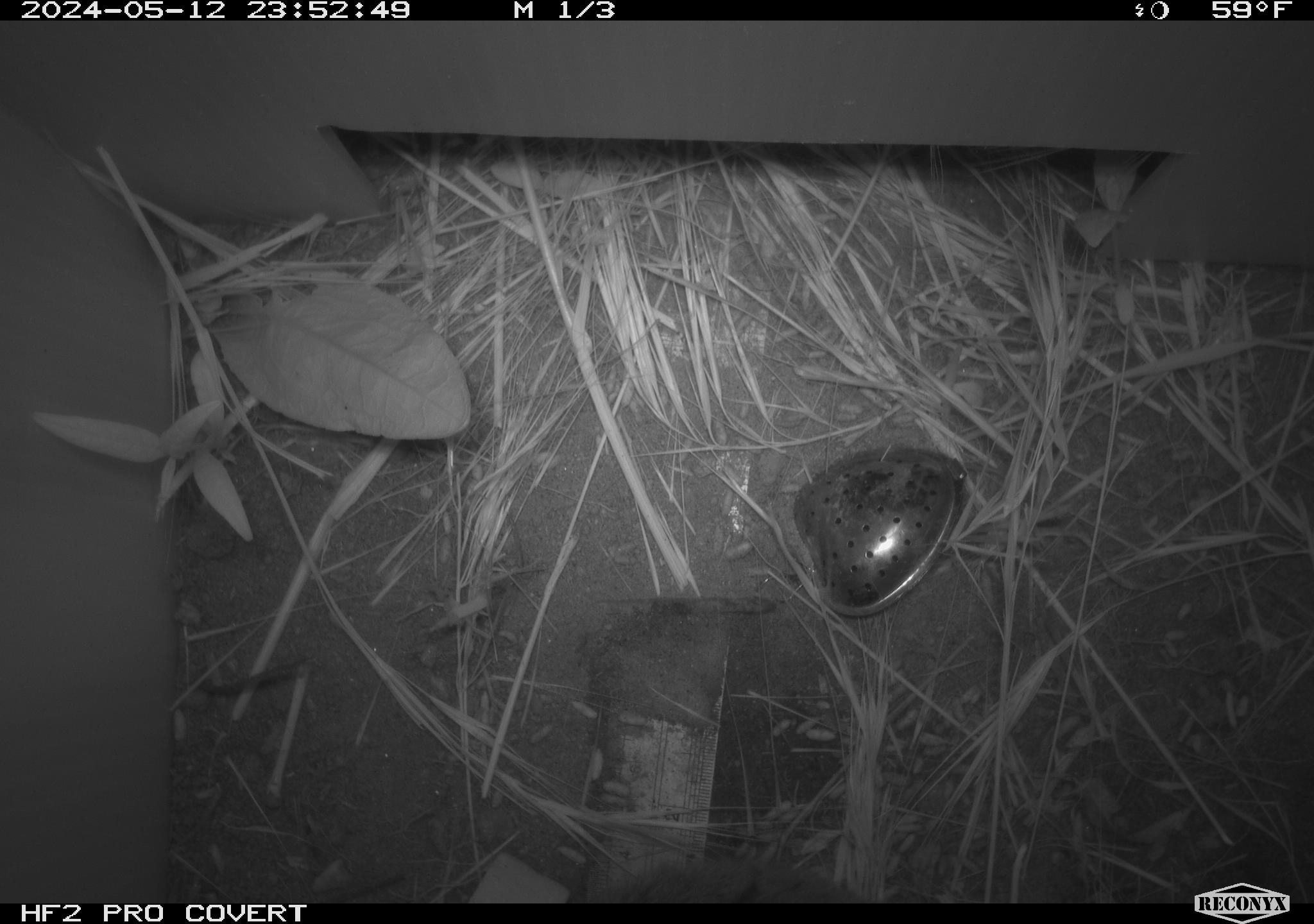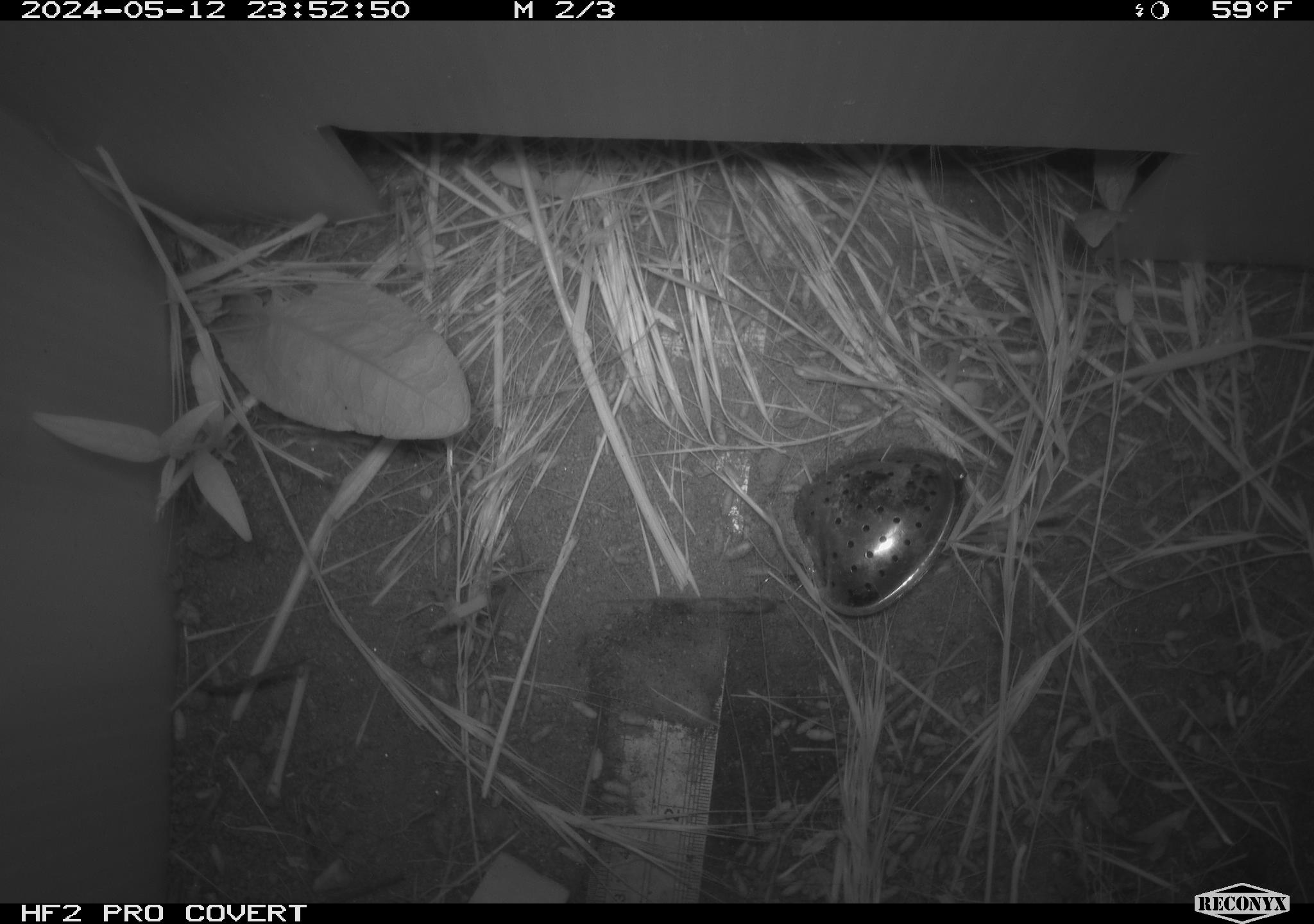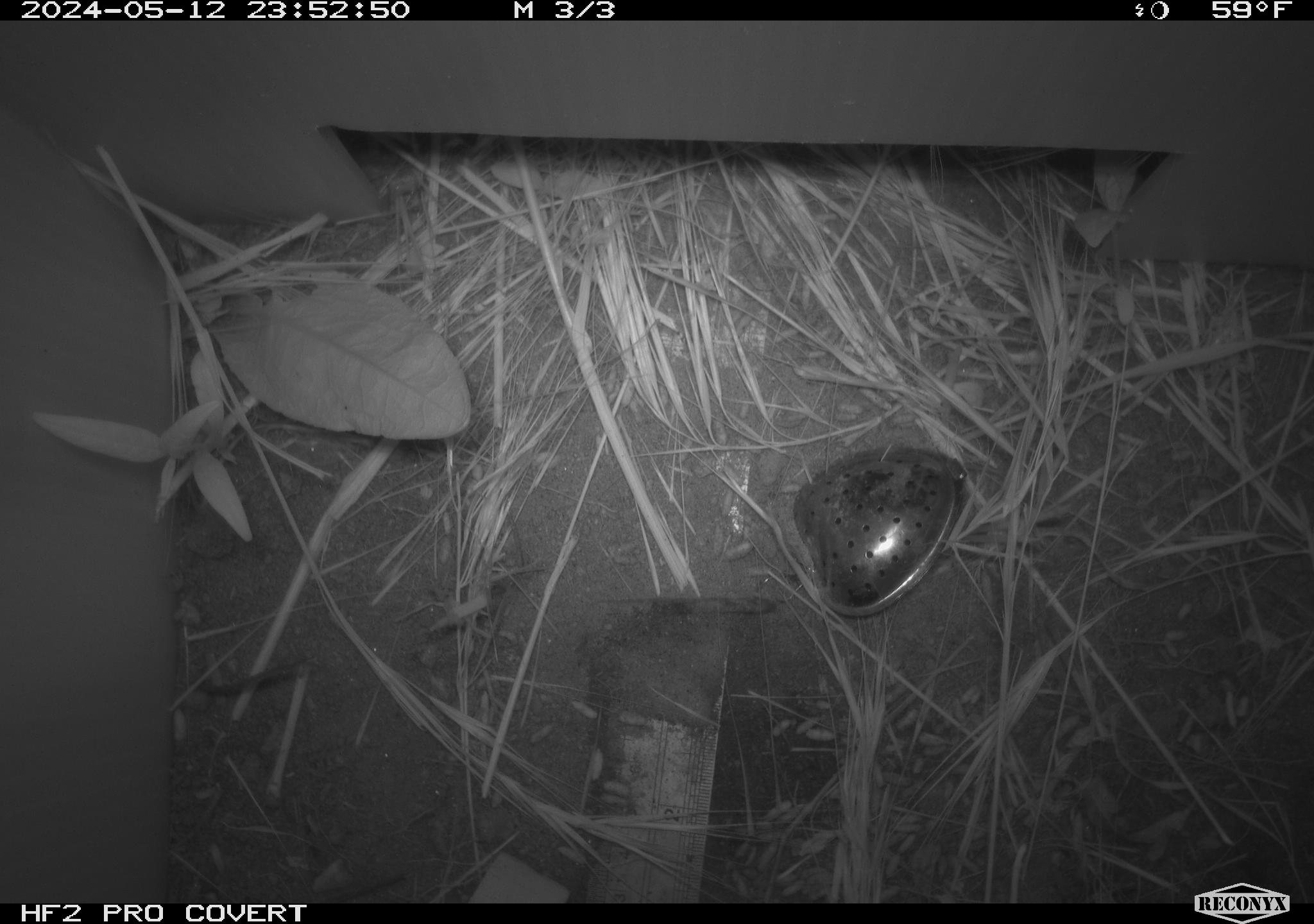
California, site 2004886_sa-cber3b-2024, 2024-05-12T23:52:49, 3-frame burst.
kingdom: Animalia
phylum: Chordata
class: Mammalia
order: Rodentia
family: Cricetidae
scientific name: Arvicolinae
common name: voles, lemmings, and muskrats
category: arvicolinae subfamily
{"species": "arvicolinae subfamily (voles, lemmings, and muskrats) (Arvicolinae)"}